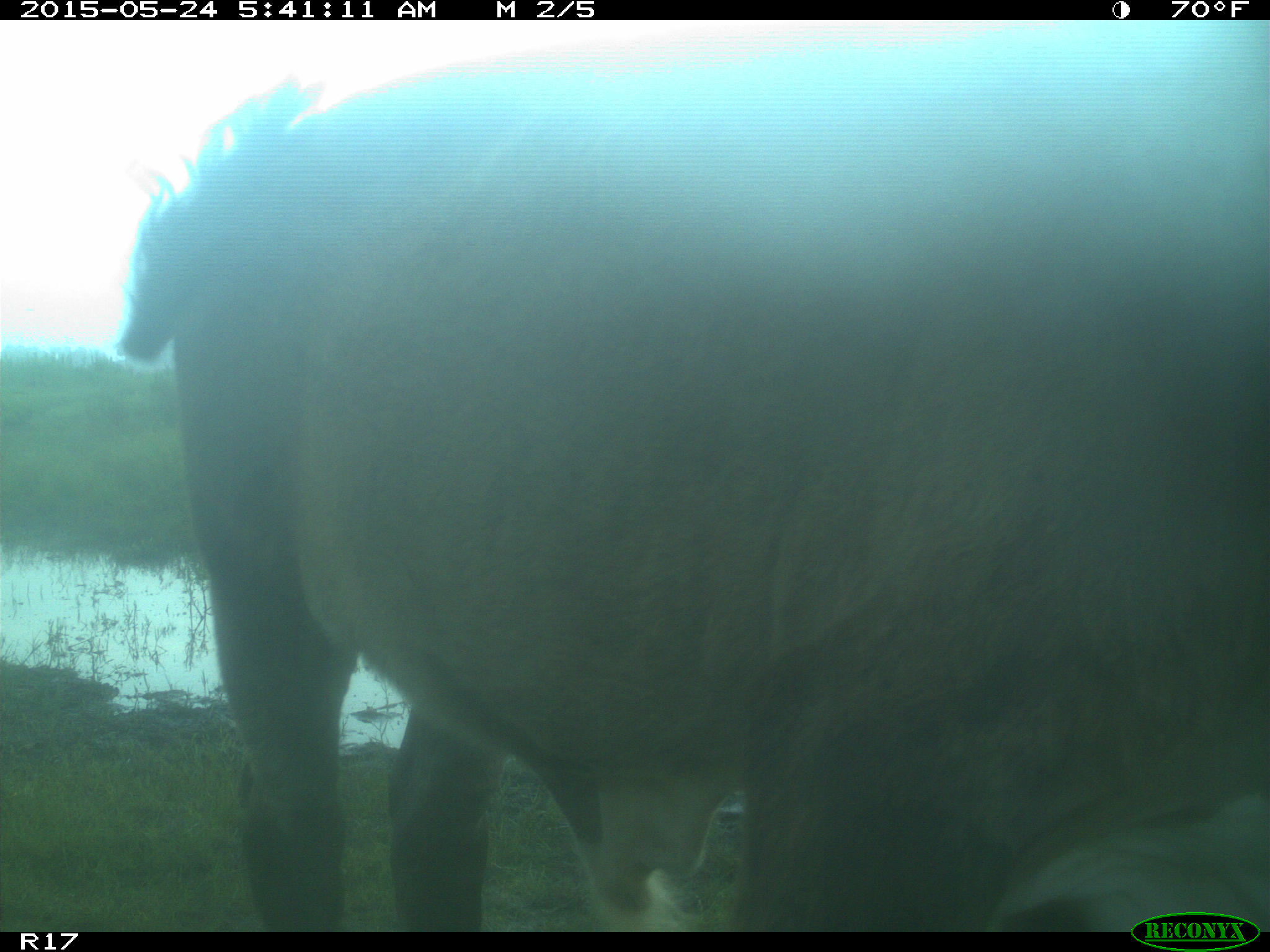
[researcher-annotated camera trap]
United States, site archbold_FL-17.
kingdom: Animalia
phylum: Chordata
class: Mammalia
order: Artiodactyla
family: Bovidae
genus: Bos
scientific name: Bos taurus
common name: domestic cow